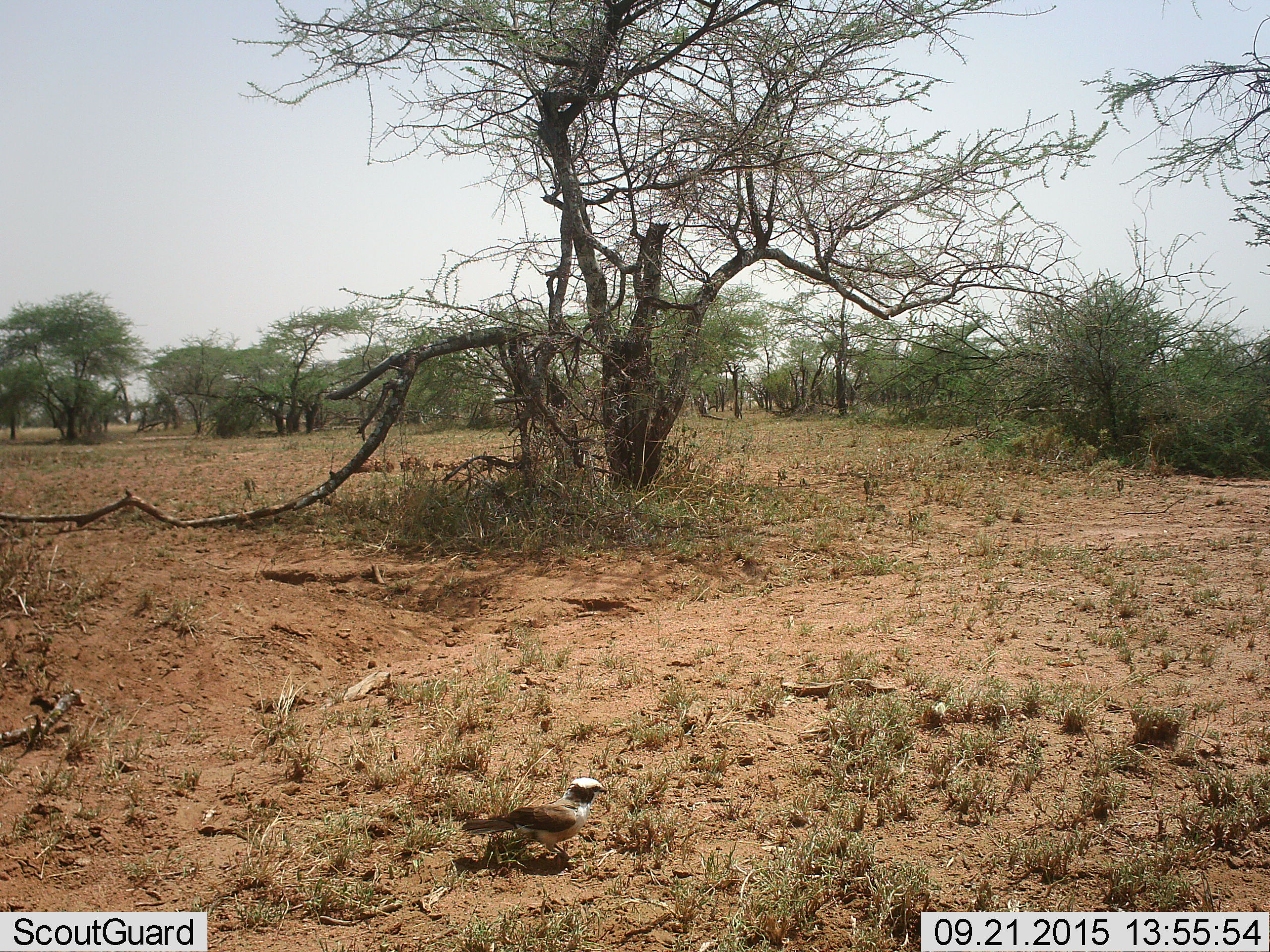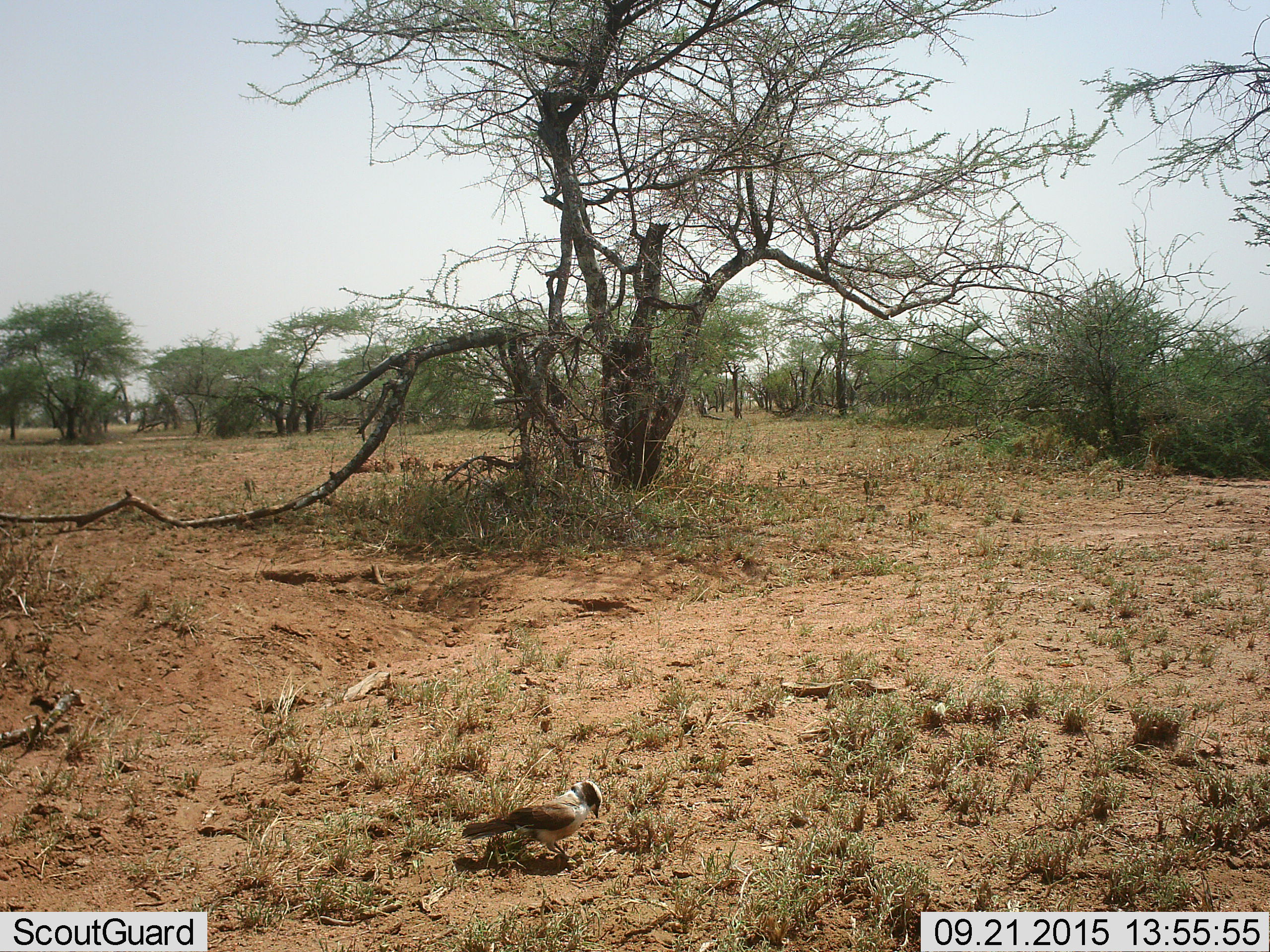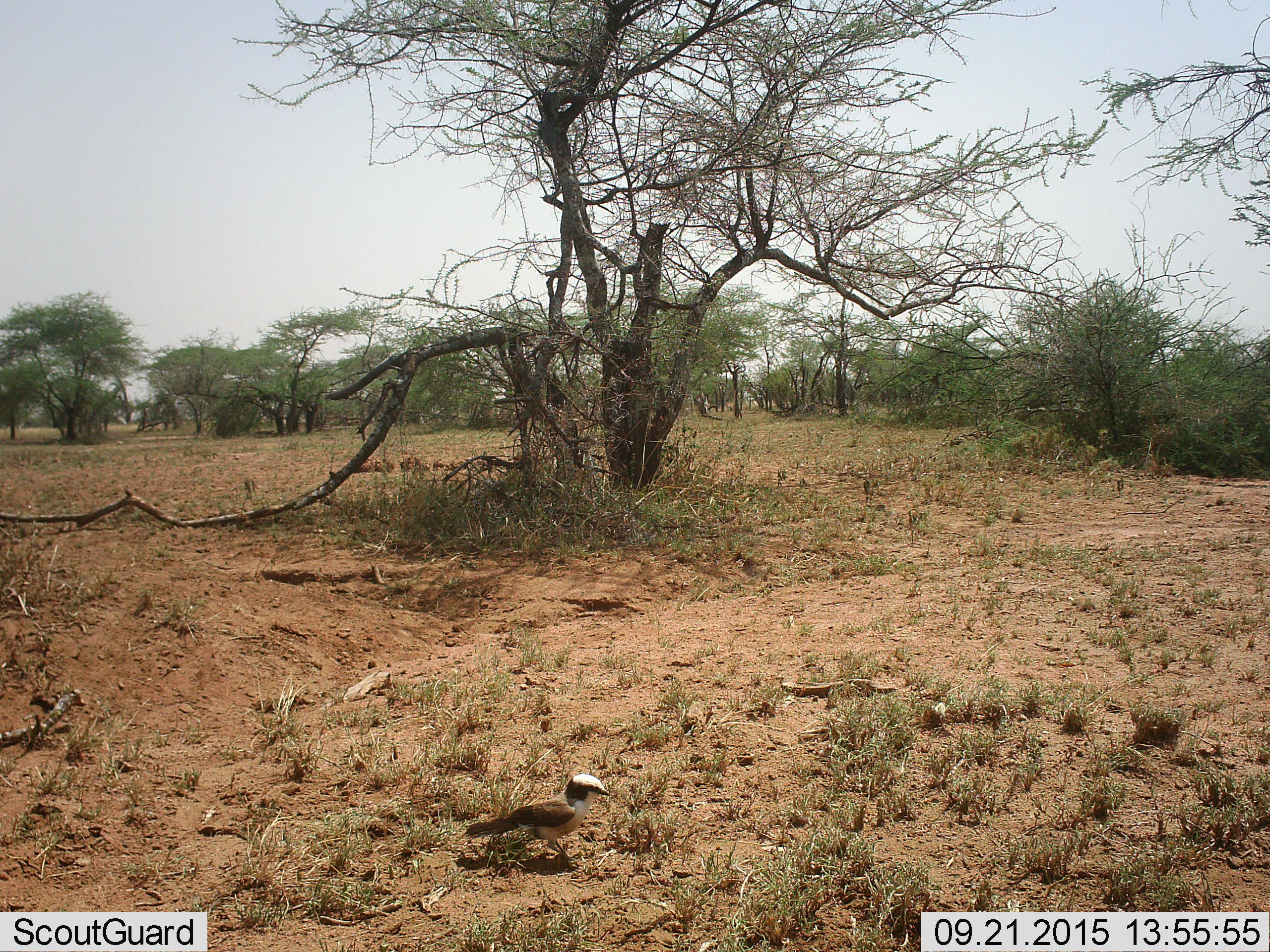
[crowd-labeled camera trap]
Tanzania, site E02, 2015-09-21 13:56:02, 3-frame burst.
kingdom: Animalia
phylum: Chordata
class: Aves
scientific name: Aves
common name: bird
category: otherbird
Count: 1.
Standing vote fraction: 63%.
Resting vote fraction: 21%.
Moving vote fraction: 11%.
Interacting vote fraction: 0%.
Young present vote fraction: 0%.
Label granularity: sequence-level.